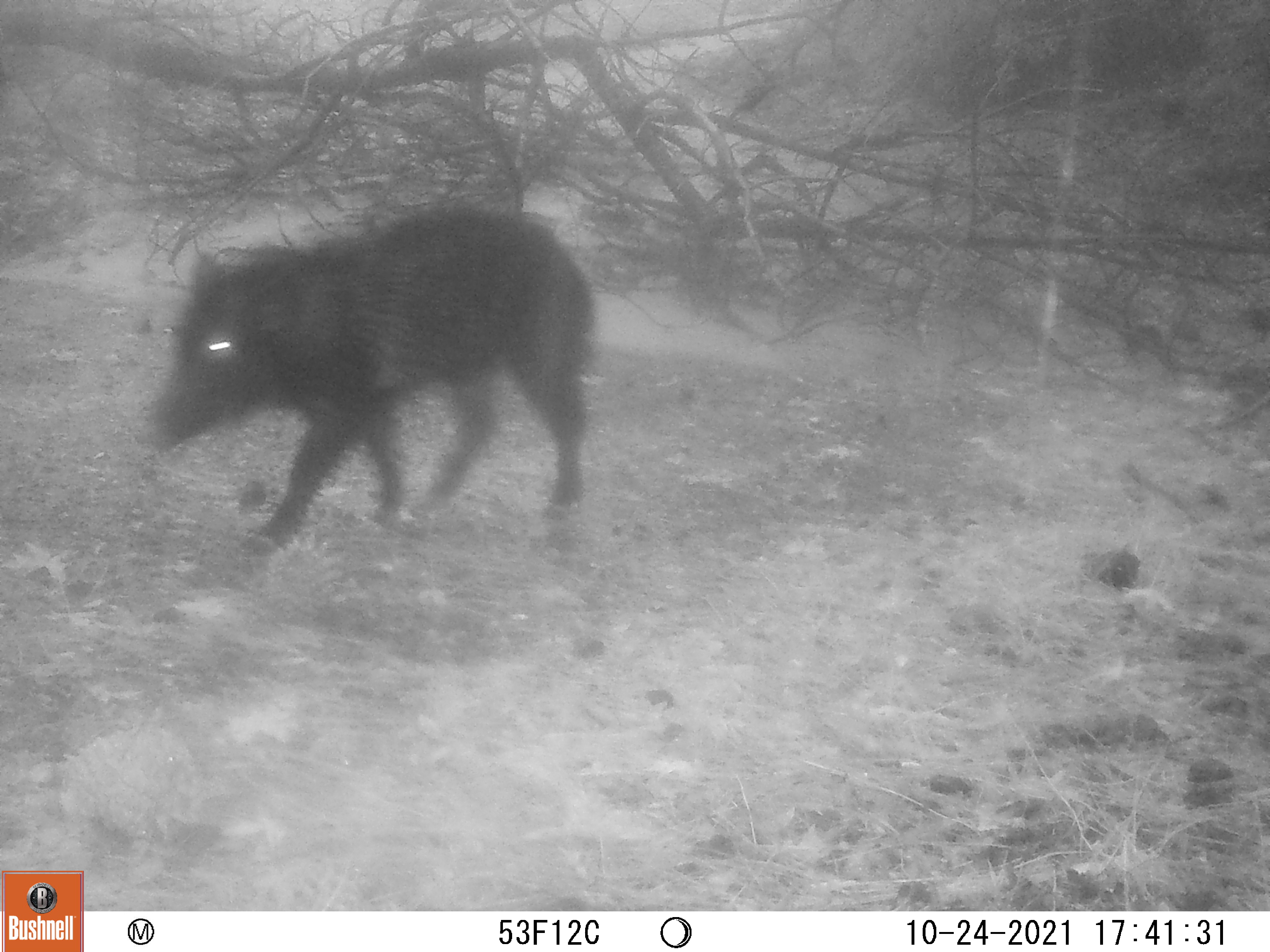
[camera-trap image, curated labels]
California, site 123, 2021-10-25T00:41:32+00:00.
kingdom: Animalia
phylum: Chordata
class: Mammalia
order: Artiodactyla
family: Suidae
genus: Sus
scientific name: Sus scrofa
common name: wild boar